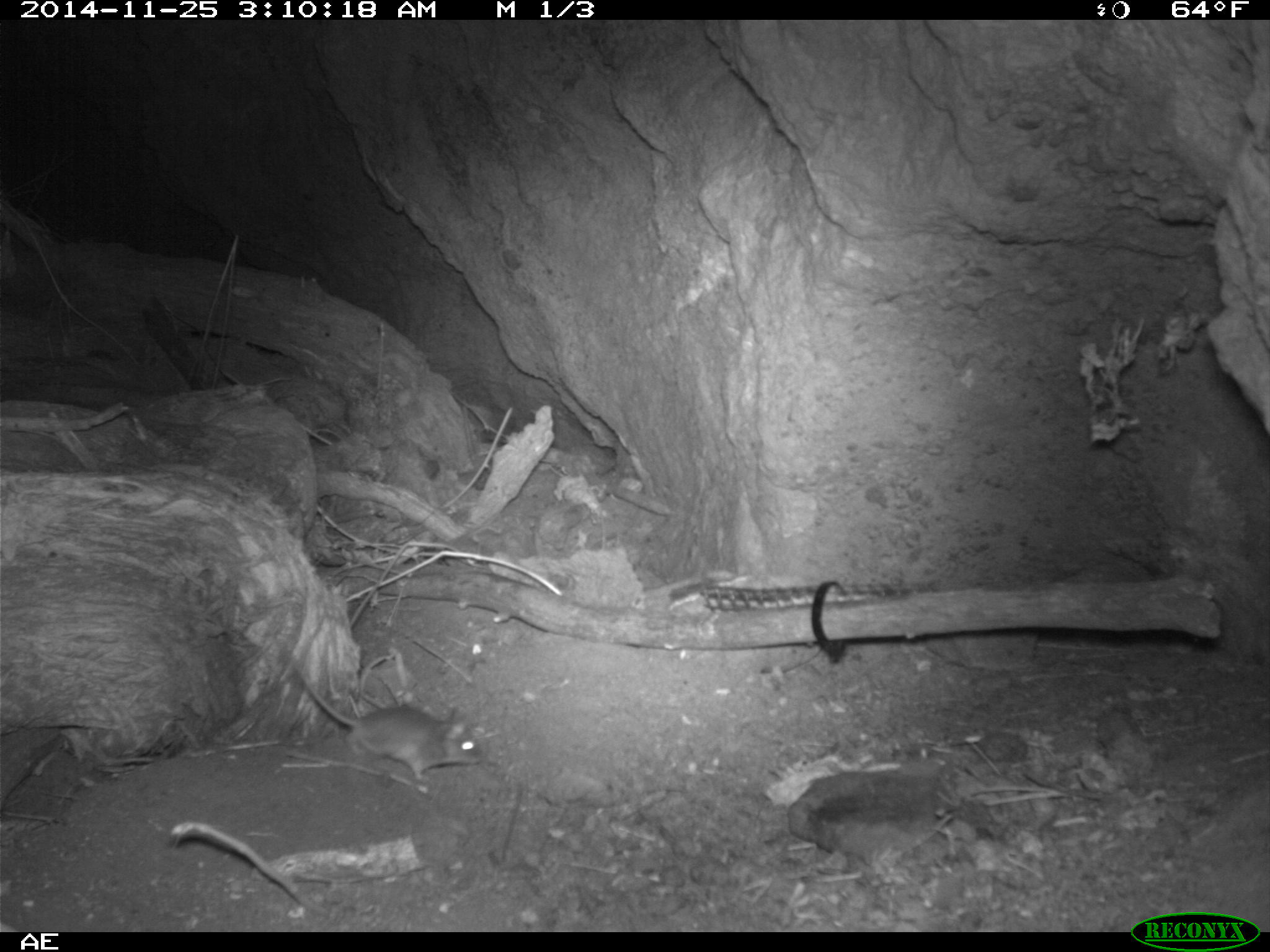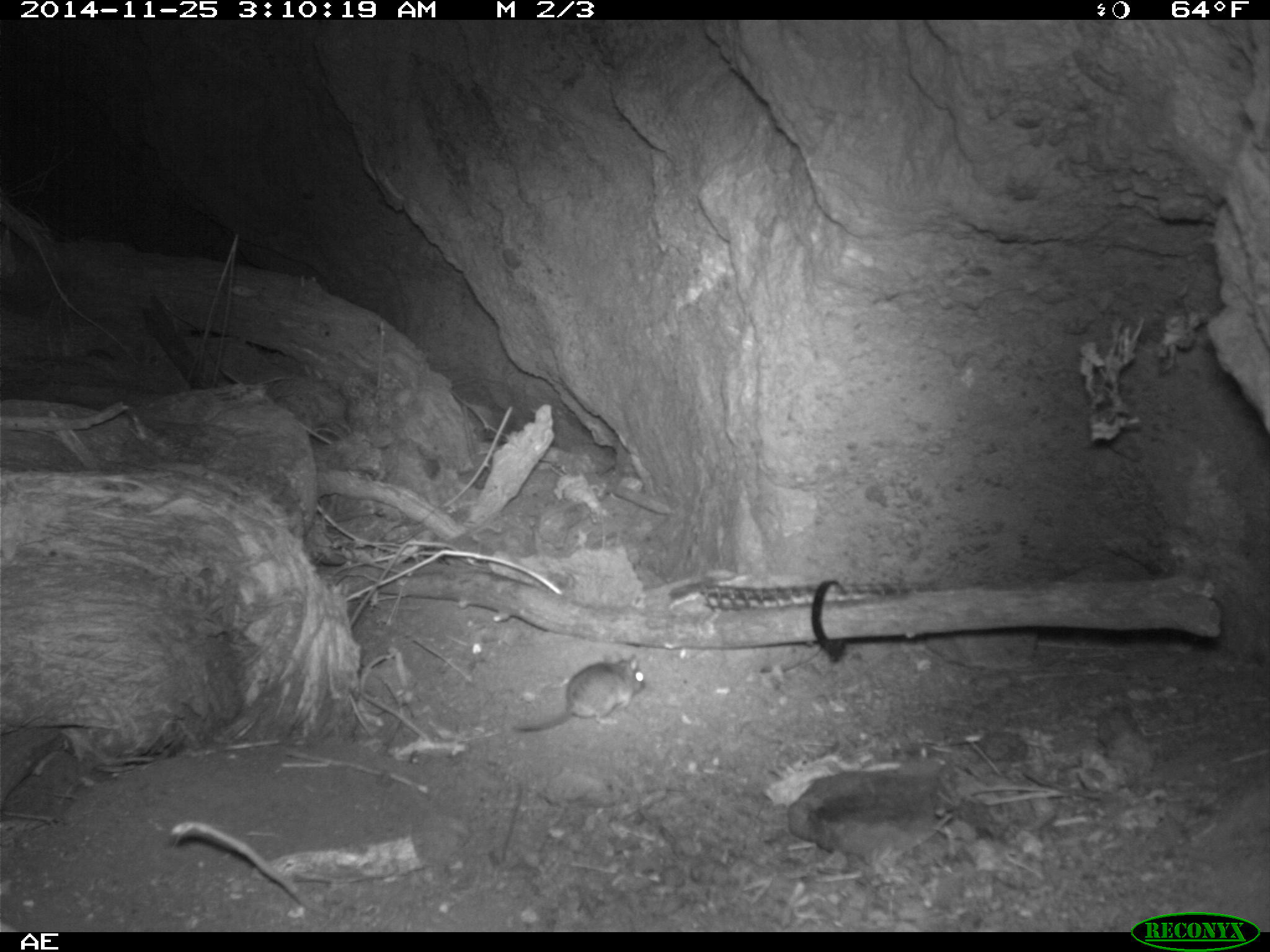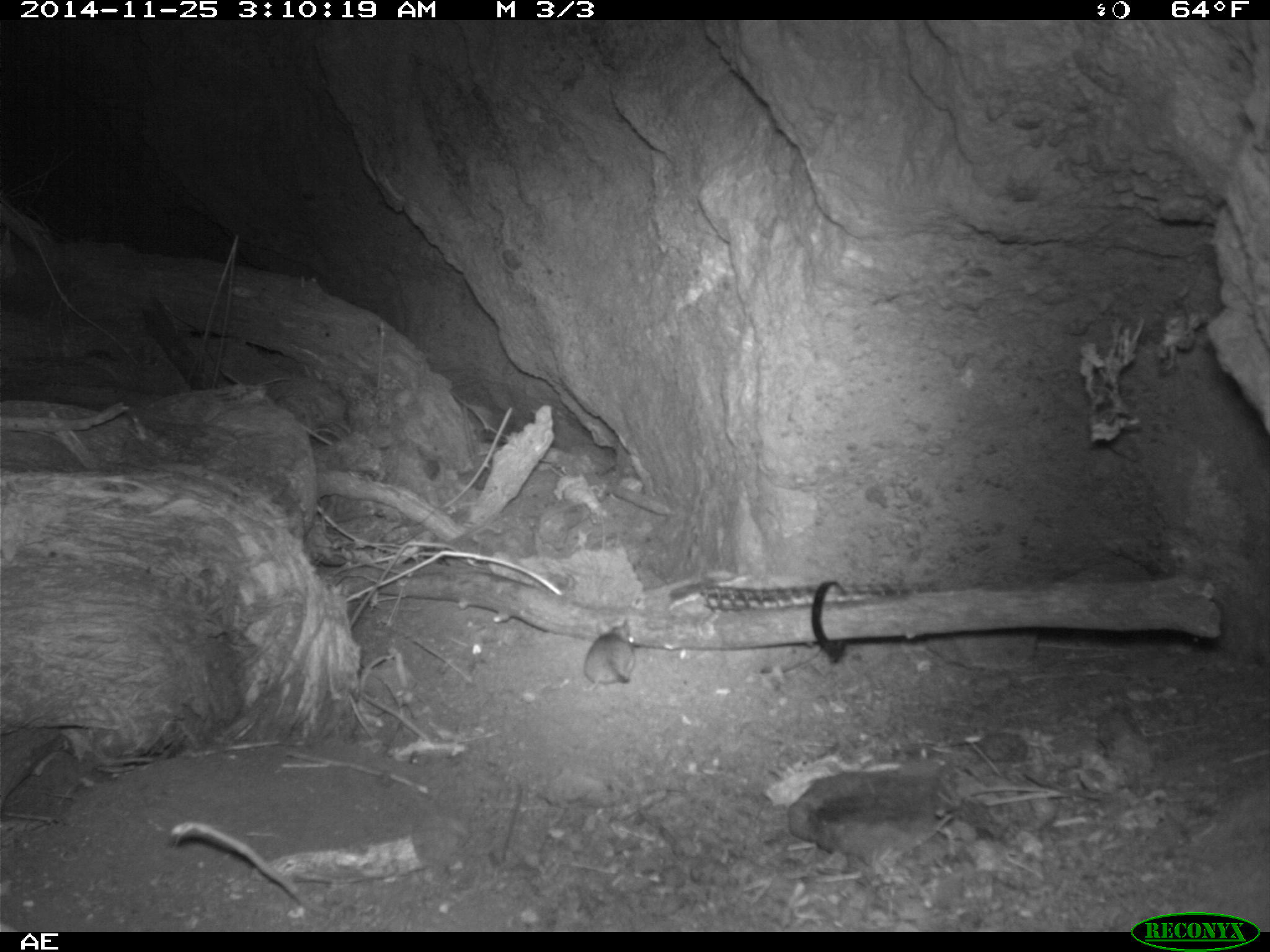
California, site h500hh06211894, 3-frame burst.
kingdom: Animalia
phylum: Chordata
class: Mammalia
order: Rodentia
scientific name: Rodentia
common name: rodent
Rodent (Rodentia).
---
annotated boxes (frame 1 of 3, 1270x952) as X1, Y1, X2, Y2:
rodent: 287, 650, 489, 780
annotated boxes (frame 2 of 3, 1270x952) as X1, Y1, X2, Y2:
rodent: 515, 654, 645, 731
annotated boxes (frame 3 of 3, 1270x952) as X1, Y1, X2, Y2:
rodent: 581, 616, 637, 684